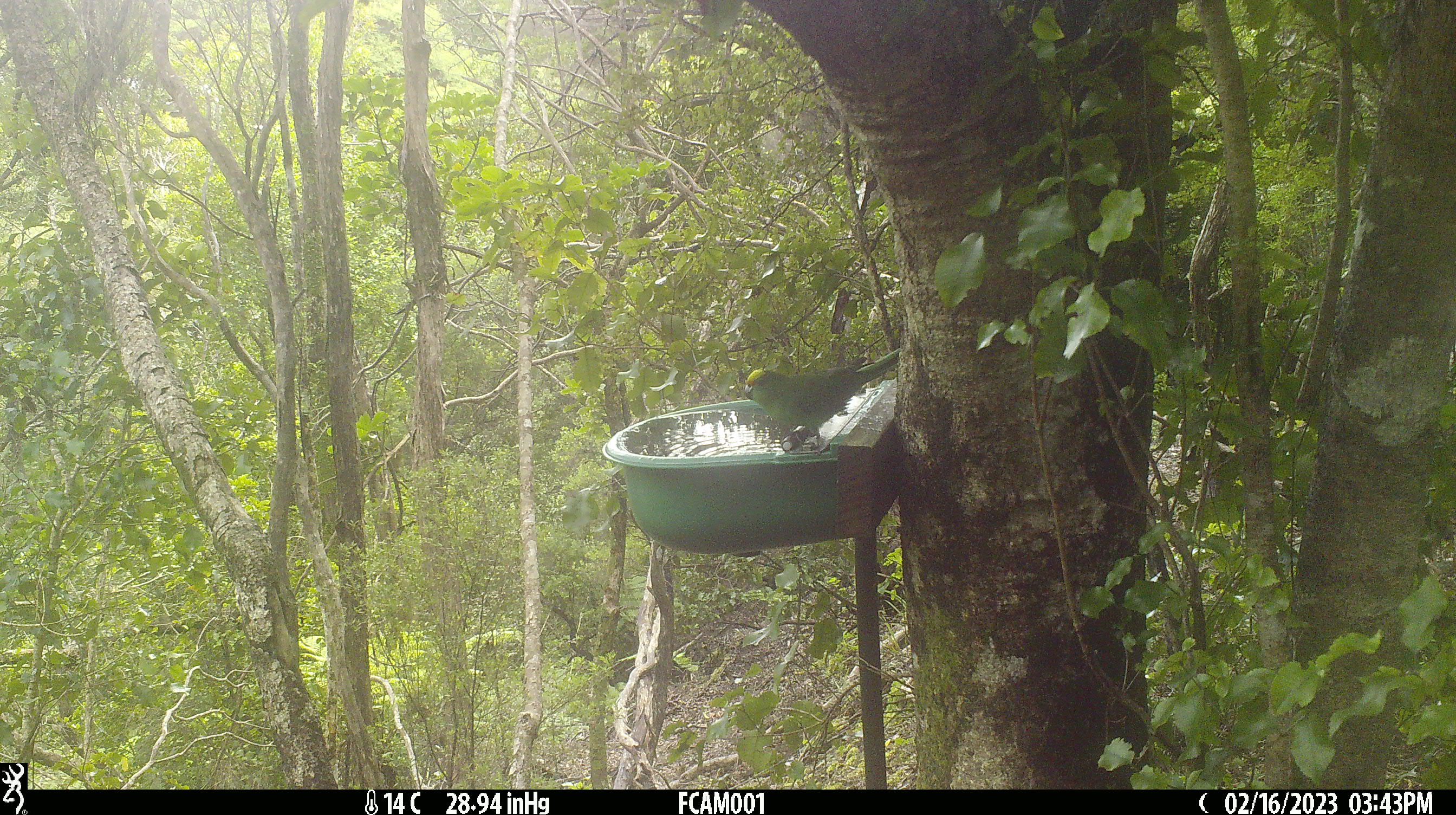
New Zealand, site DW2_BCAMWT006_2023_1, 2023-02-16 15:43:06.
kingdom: Animalia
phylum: Chordata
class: Aves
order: Psittaciformes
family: Psittaculidae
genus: Cyanoramphus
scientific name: Cyanoramphus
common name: parakeet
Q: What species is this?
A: Parakeet (Cyanoramphus).